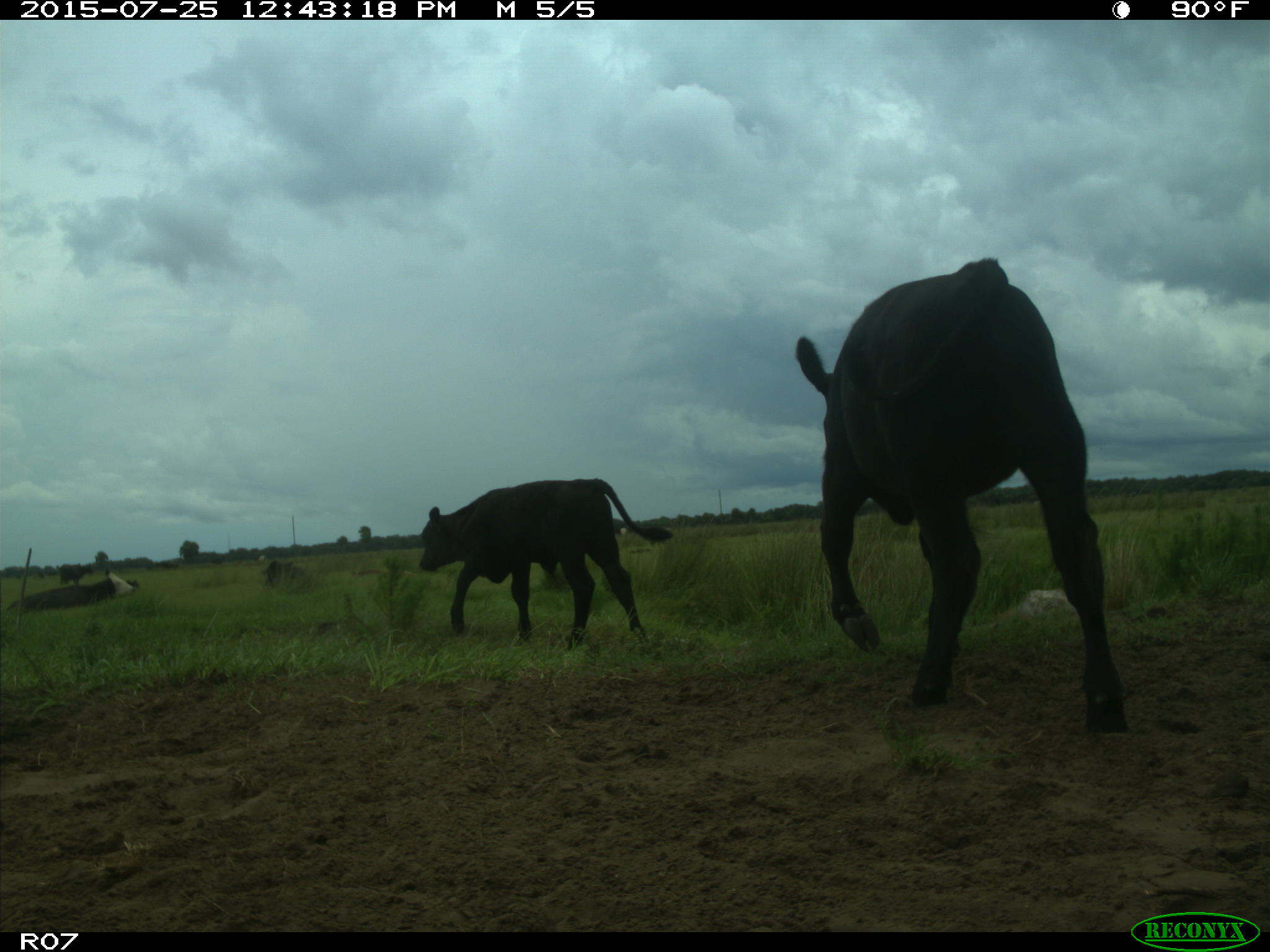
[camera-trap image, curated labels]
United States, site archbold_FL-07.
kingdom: Animalia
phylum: Chordata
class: Mammalia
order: Artiodactyla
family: Bovidae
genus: Bos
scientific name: Bos taurus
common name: domestic cow